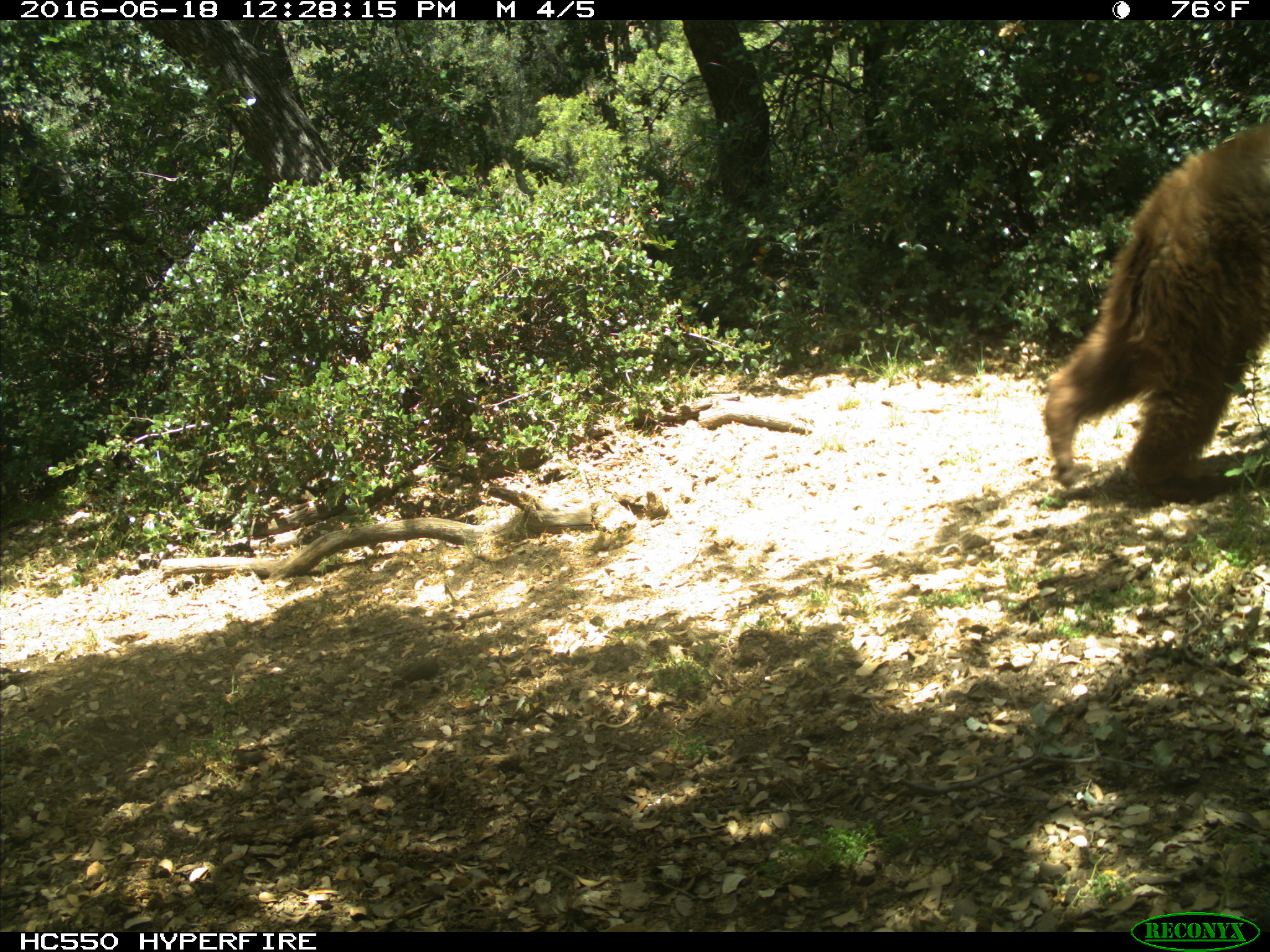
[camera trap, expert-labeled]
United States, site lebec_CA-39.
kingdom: Animalia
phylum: Chordata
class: Mammalia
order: Carnivora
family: Ursidae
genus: Ursus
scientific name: Ursus americanus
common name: american black bear